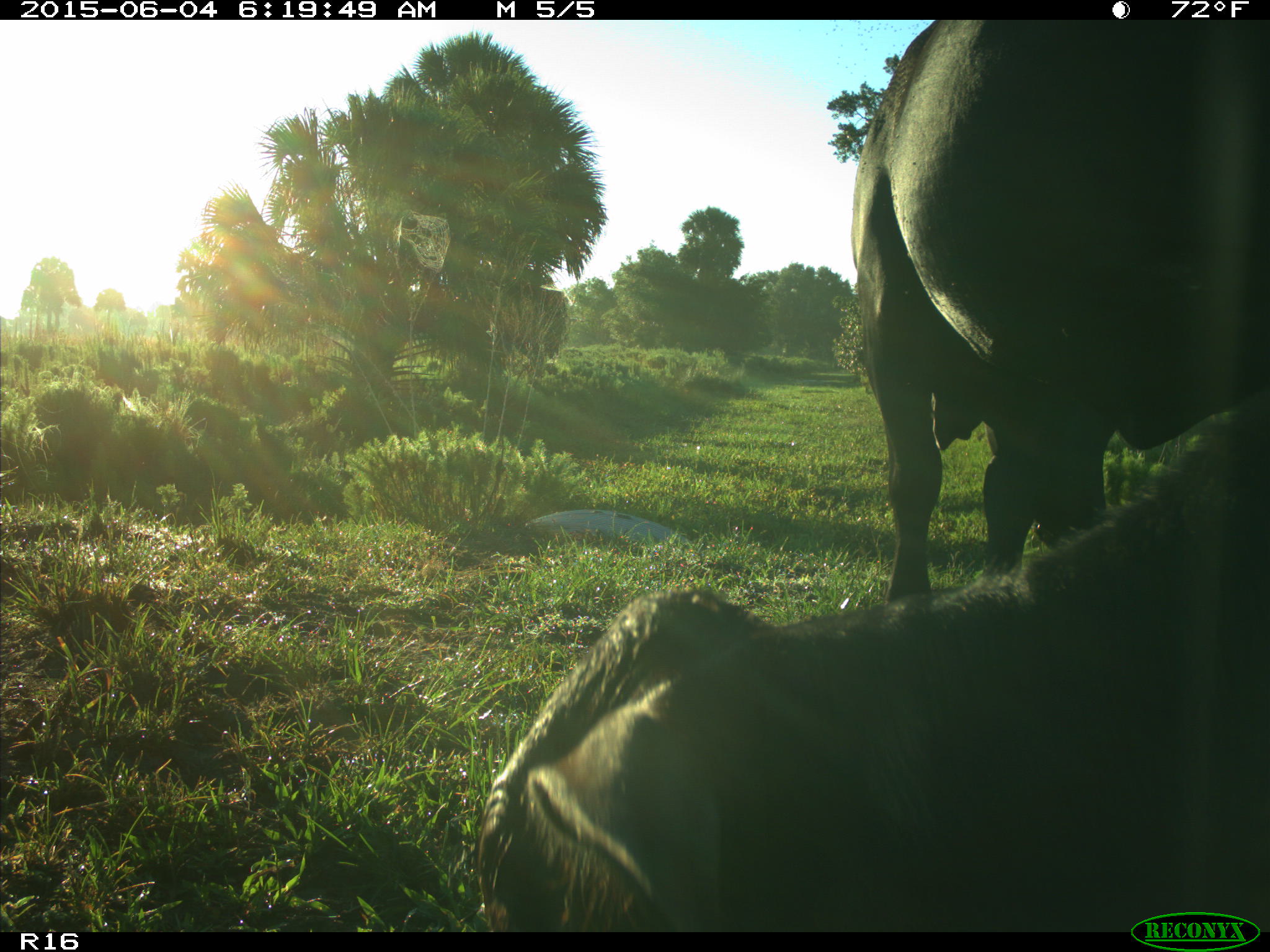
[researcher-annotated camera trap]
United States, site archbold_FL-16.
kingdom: Animalia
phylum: Chordata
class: Mammalia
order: Artiodactyla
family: Bovidae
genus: Bos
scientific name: Bos taurus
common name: domestic cow